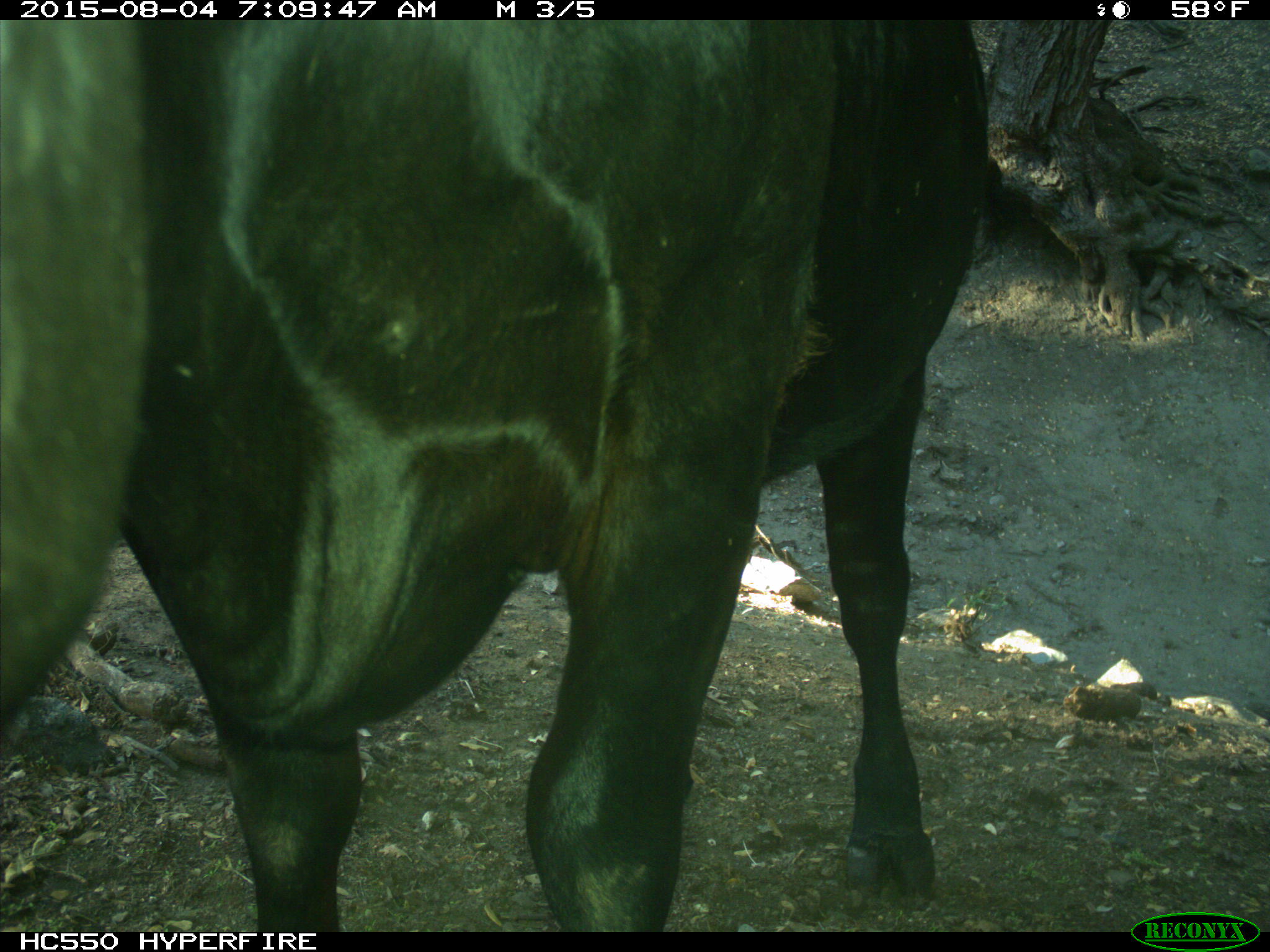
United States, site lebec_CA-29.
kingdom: Animalia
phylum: Chordata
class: Mammalia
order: Artiodactyla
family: Bovidae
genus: Bos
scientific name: Bos taurus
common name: domestic cow